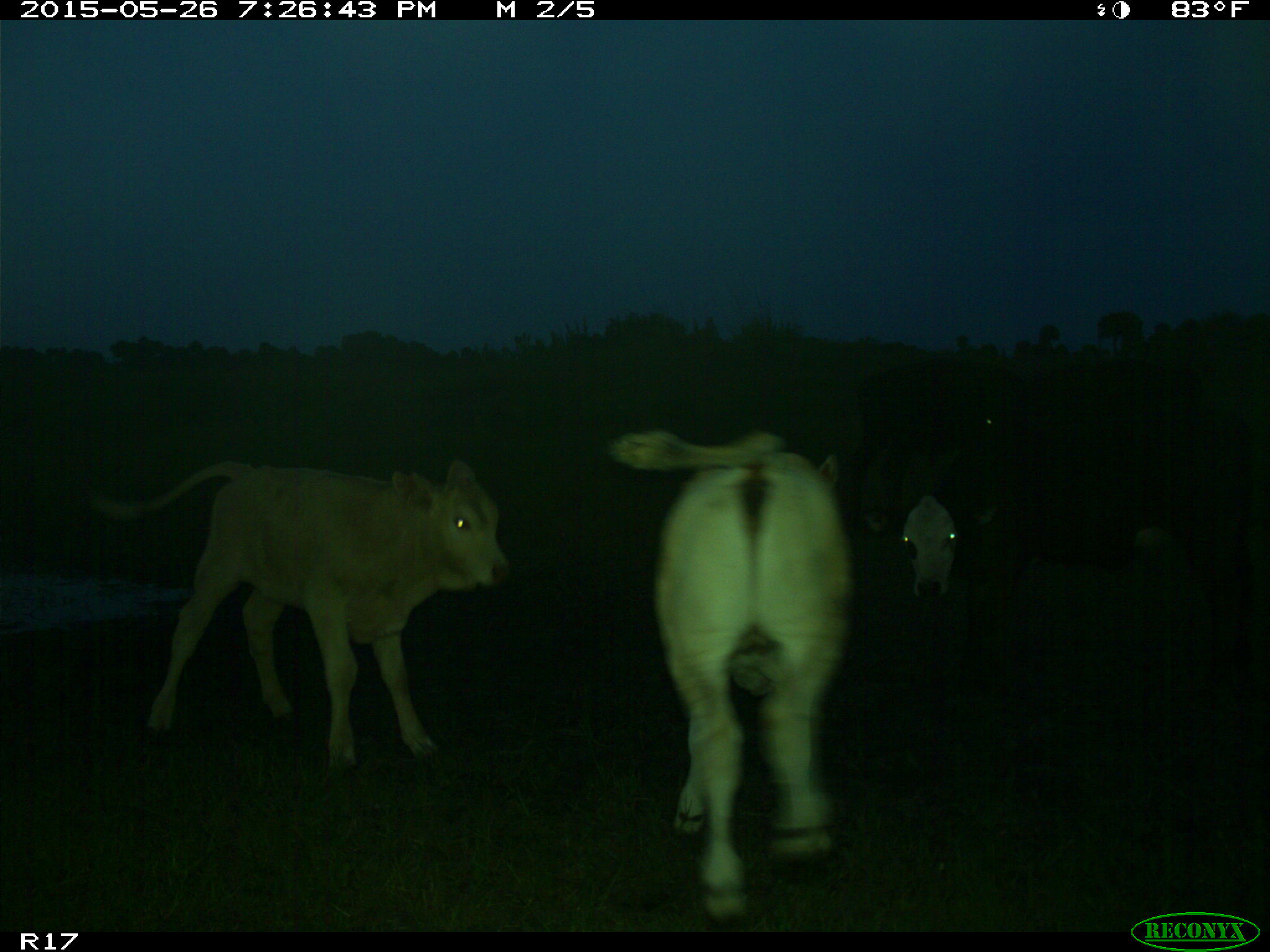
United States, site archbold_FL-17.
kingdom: Animalia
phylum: Chordata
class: Mammalia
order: Artiodactyla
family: Bovidae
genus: Bos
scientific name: Bos taurus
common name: domestic cow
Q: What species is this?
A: Bos taurus (domestic cow).